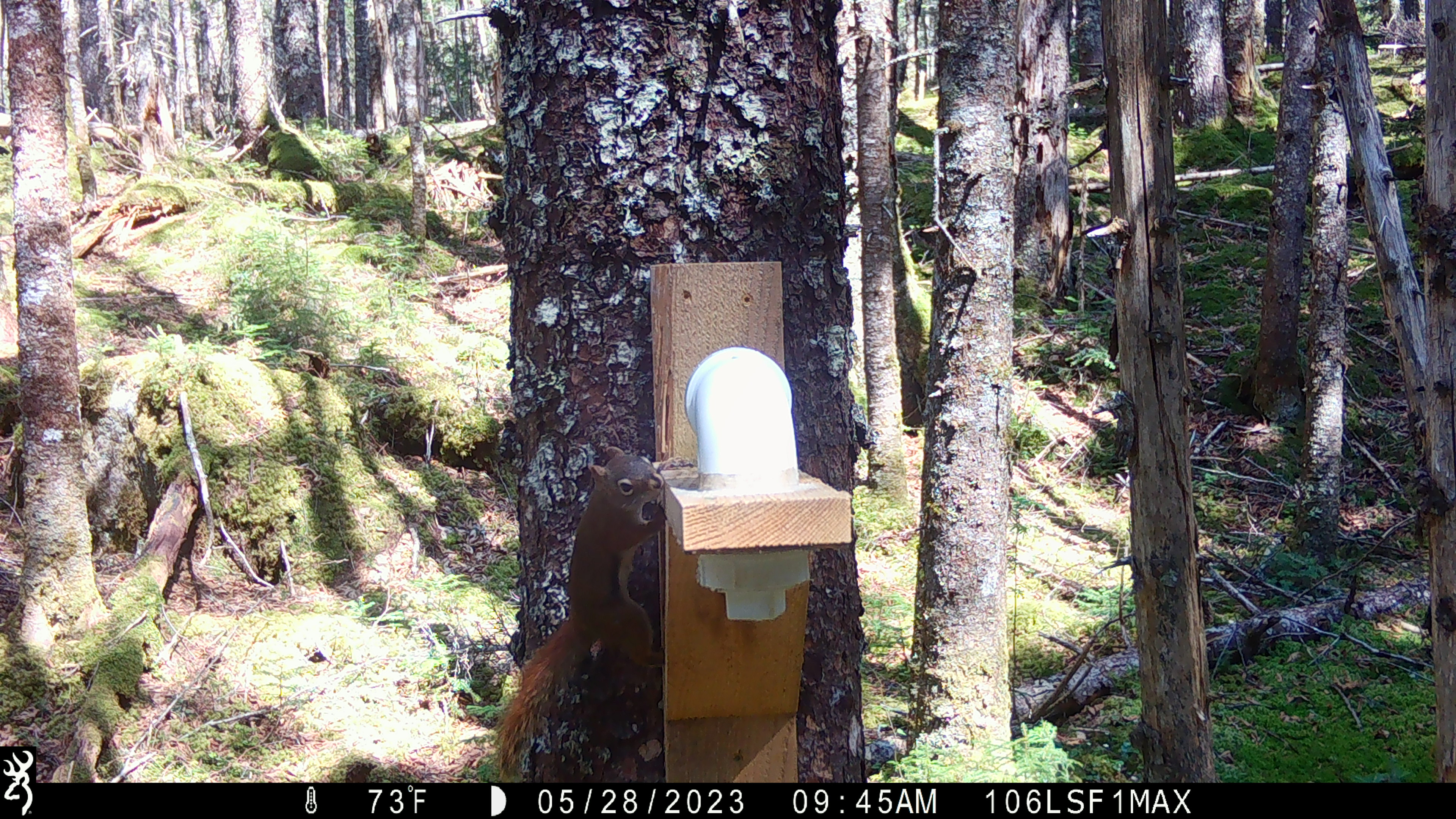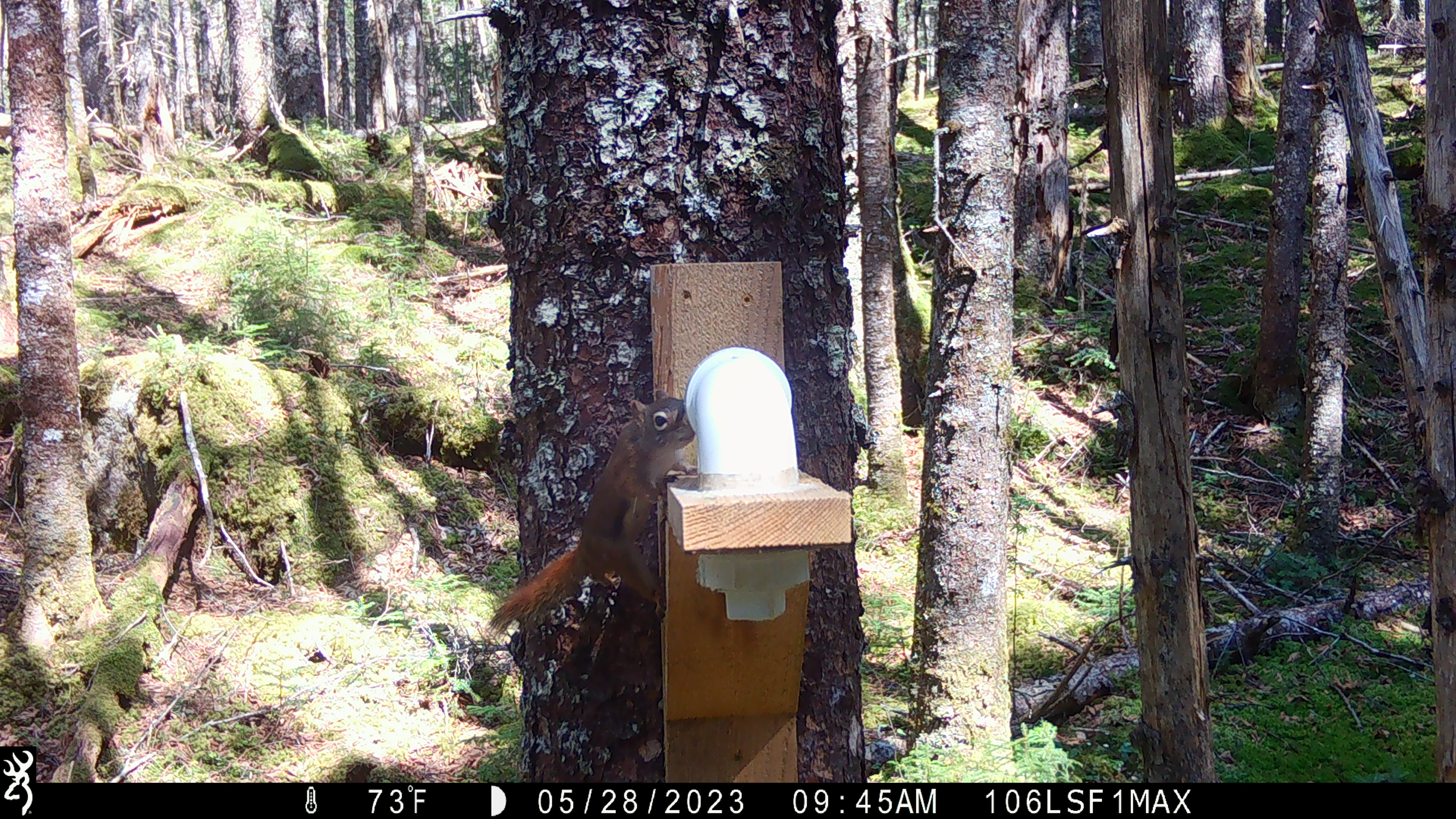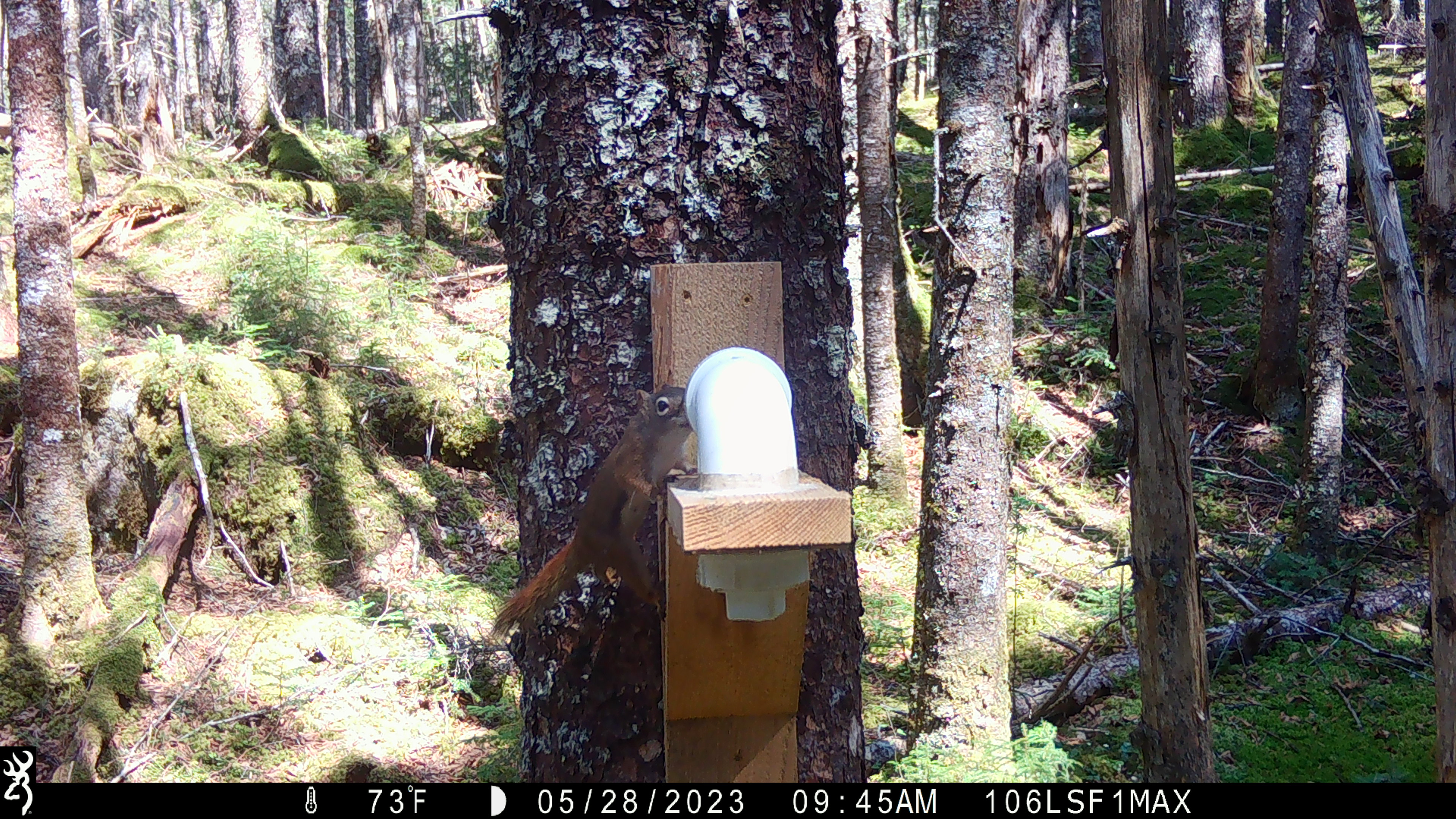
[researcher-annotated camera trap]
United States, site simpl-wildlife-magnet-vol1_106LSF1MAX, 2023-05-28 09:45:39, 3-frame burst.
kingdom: Animalia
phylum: Chordata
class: Mammalia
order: Rodentia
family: Sciuridae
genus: Tamiasciurus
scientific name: Tamiasciurus hudsonicus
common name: red squirrel